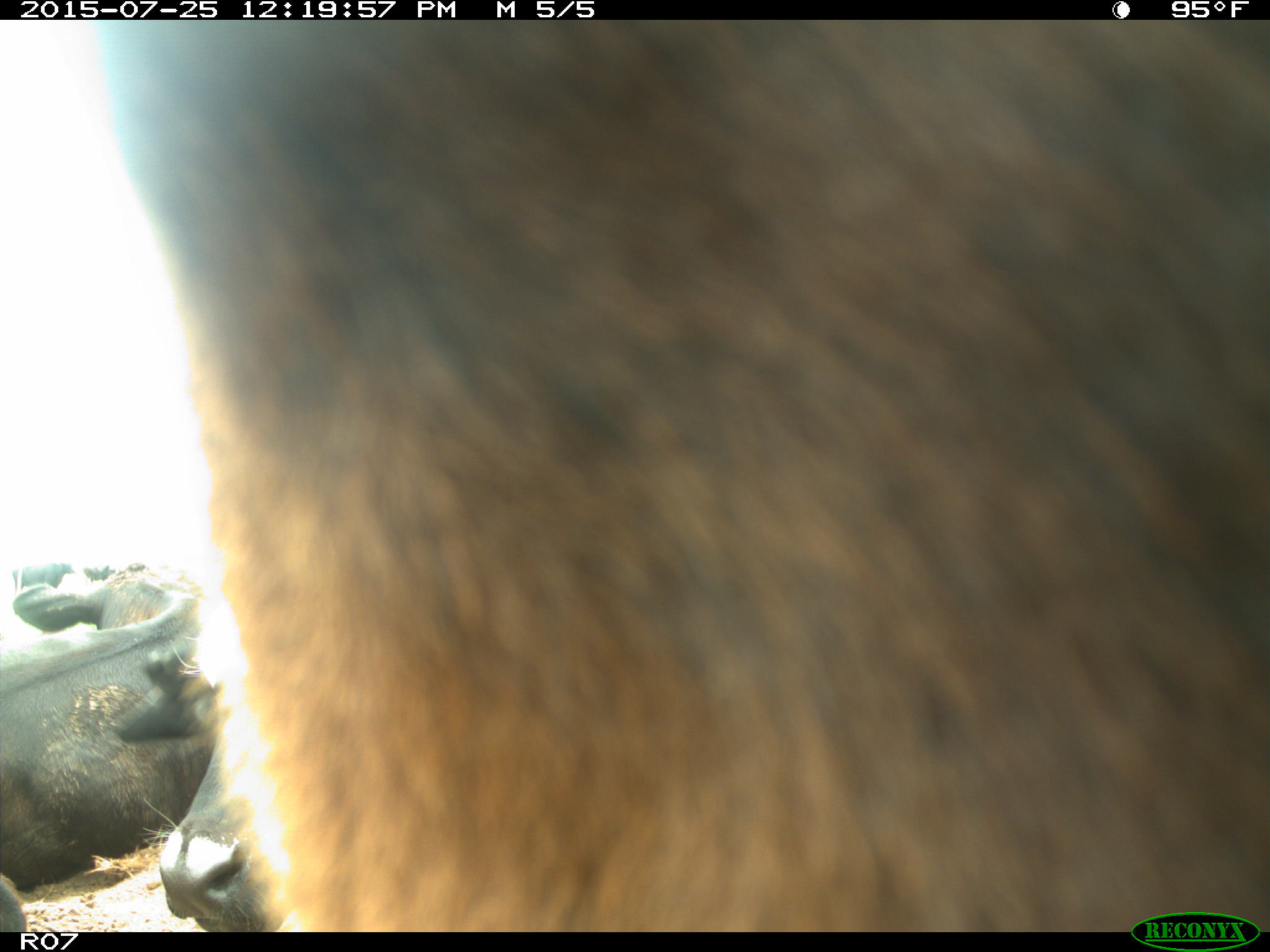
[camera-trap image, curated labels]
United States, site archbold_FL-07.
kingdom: Animalia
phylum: Chordata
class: Mammalia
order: Artiodactyla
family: Bovidae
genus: Bos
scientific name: Bos taurus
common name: domestic cow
Bos taurus (domestic cow).